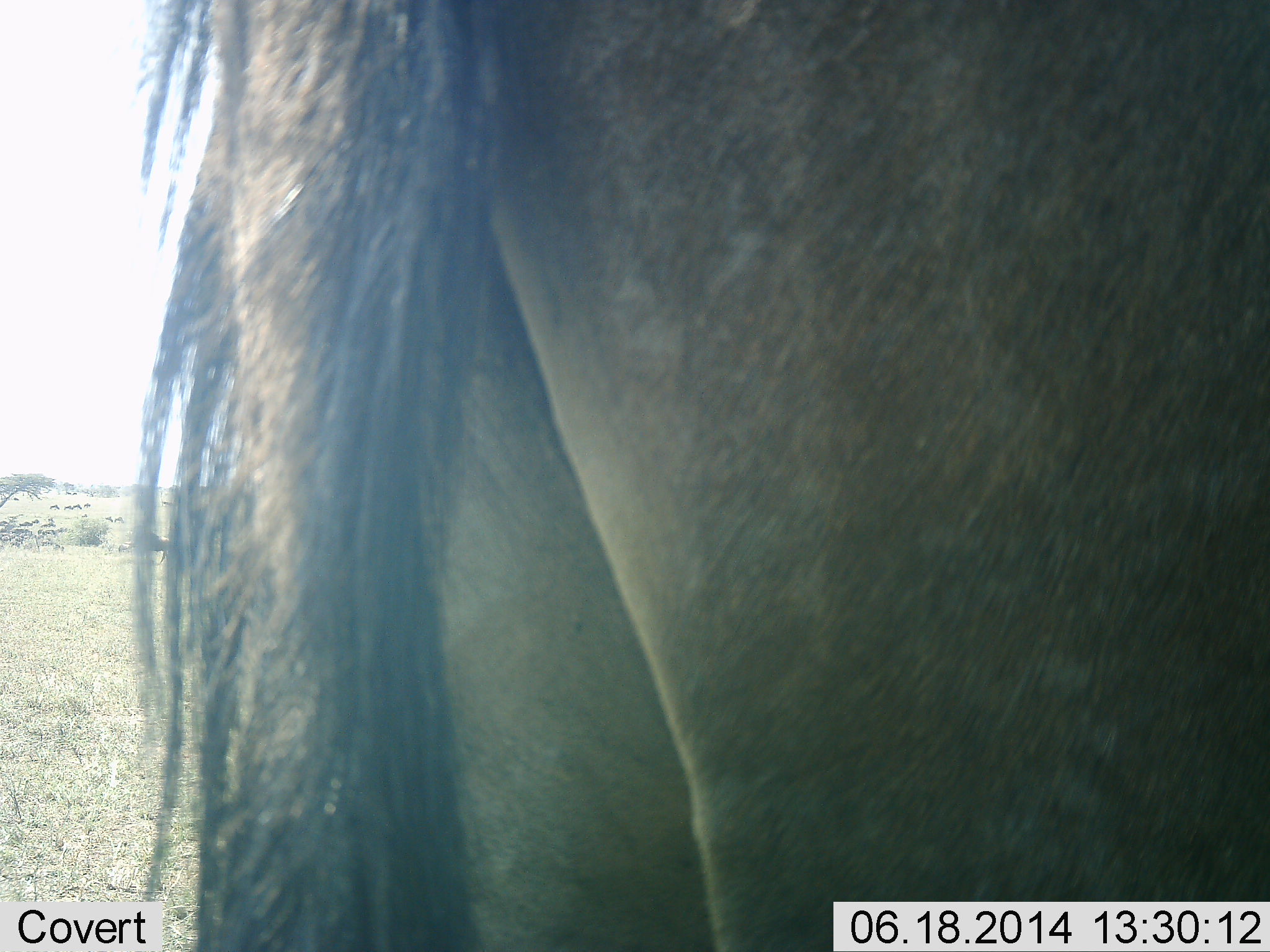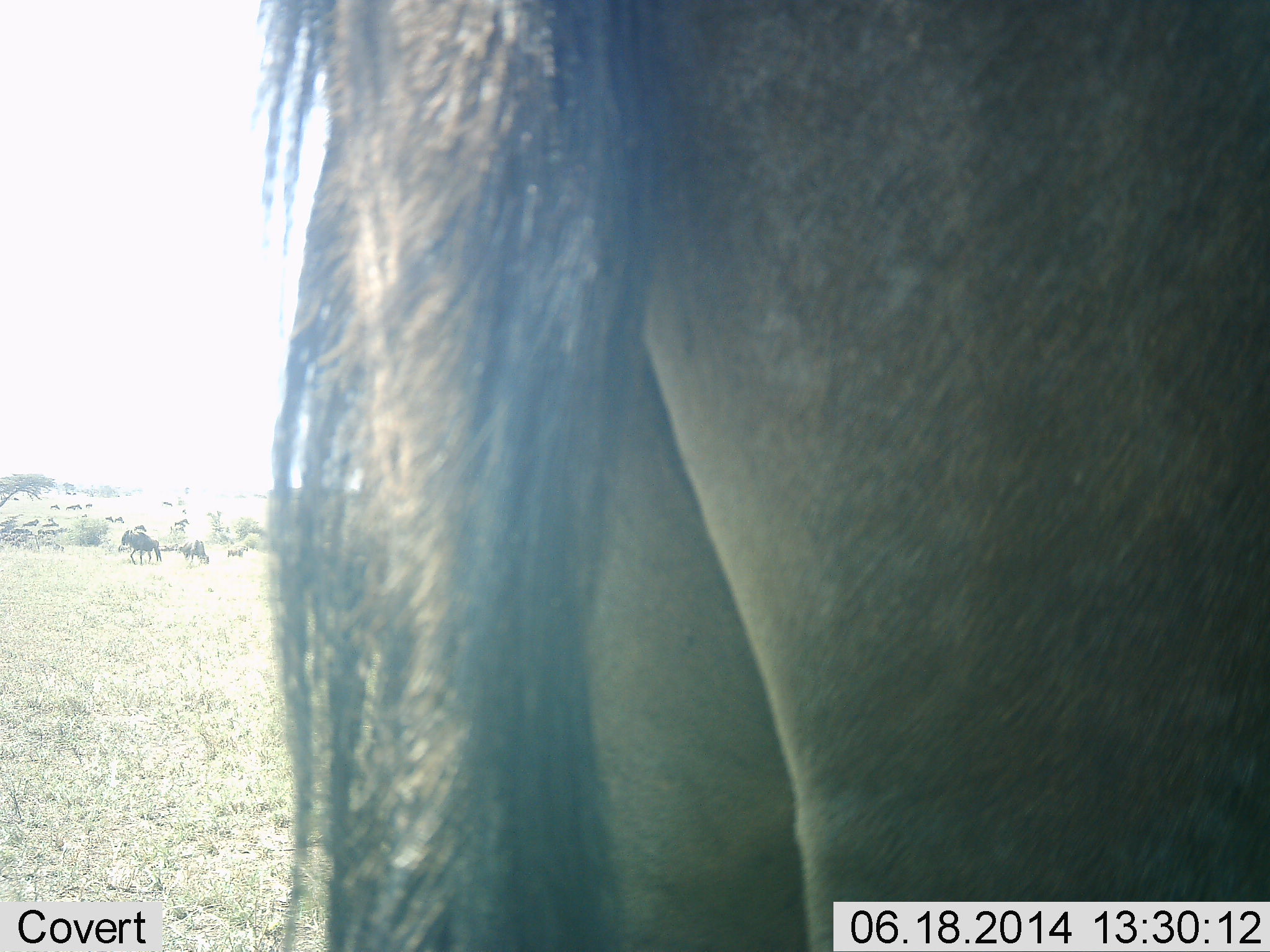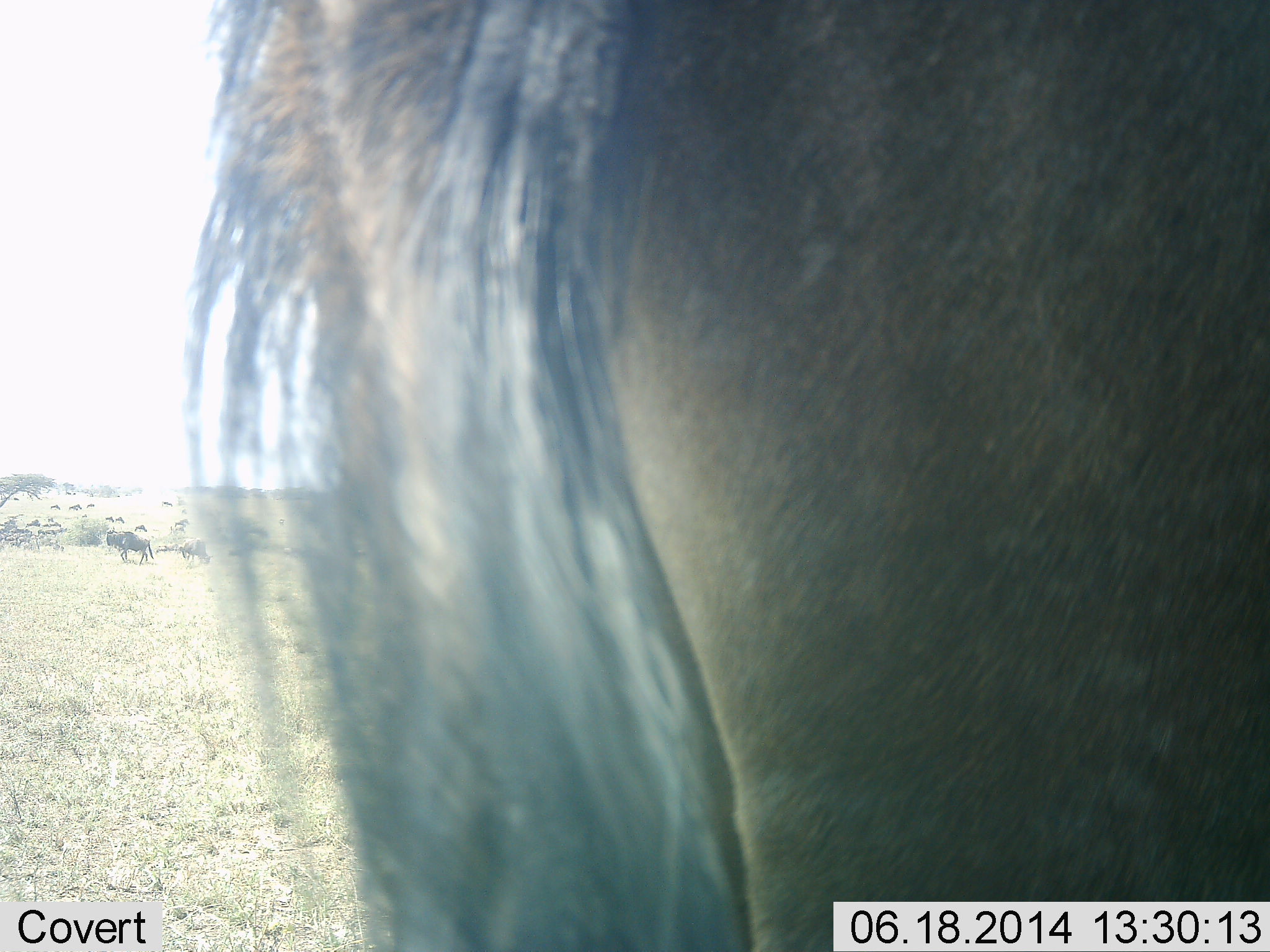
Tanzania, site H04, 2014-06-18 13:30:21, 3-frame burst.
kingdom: Animalia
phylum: Chordata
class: Mammalia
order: Artiodactyla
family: Bovidae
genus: Connochaetes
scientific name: Connochaetes taurinus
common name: blue wildebeest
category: wildebeest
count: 4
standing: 80%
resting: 0%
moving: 50%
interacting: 0%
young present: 0%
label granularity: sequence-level